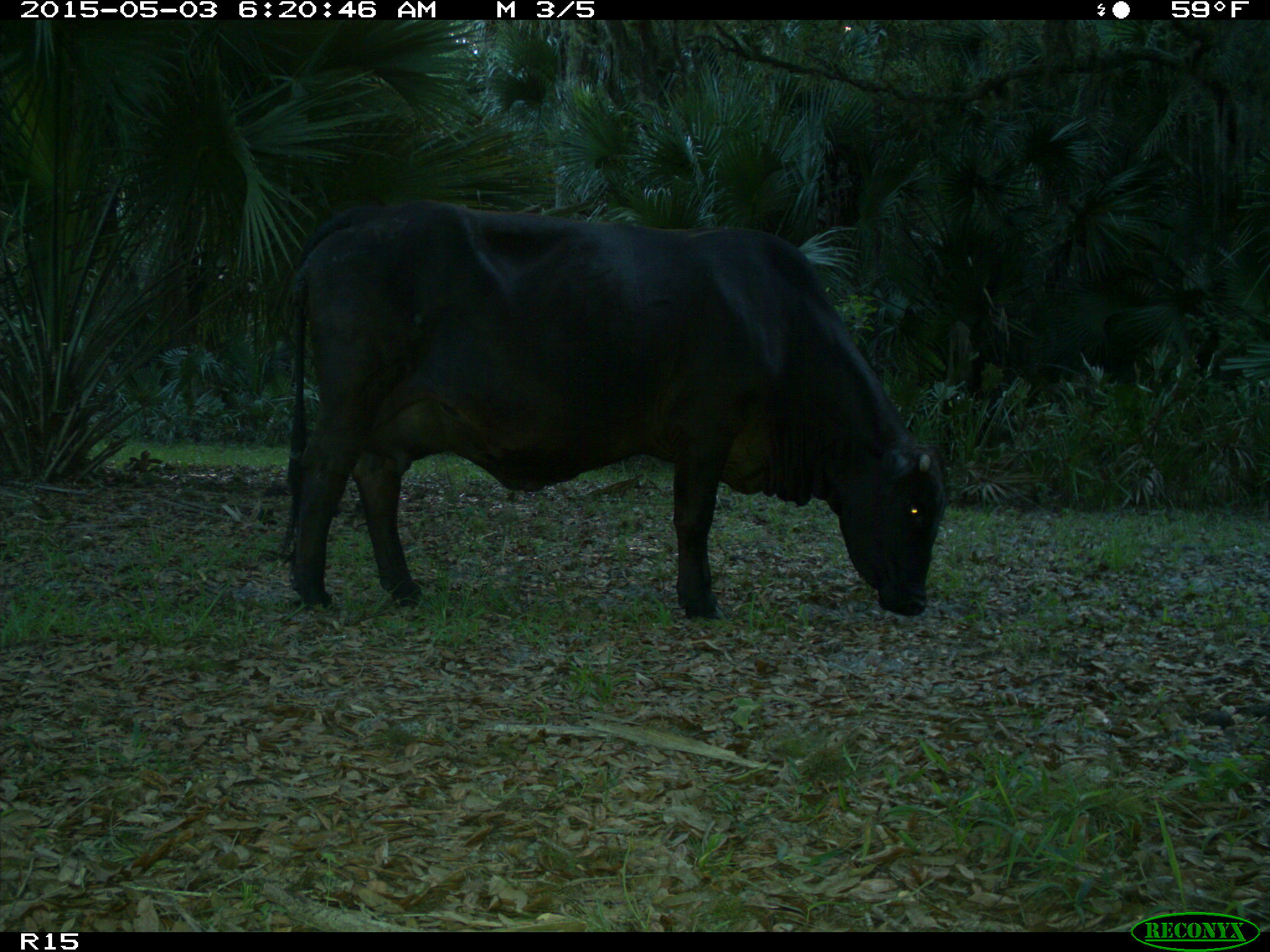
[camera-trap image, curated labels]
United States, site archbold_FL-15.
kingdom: Animalia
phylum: Chordata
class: Mammalia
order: Artiodactyla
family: Bovidae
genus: Bos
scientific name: Bos taurus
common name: domestic cow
Bos taurus (domestic cow).